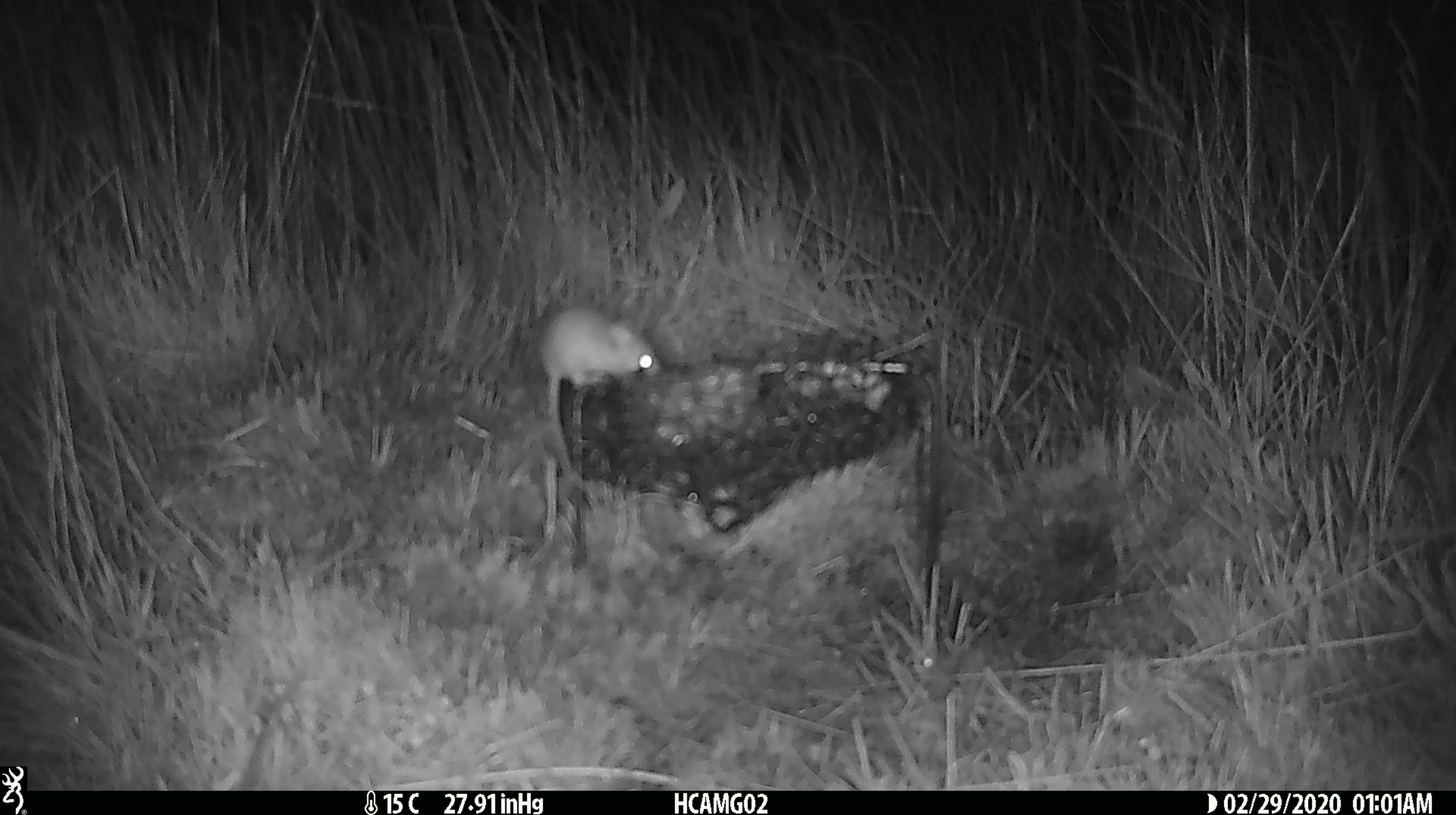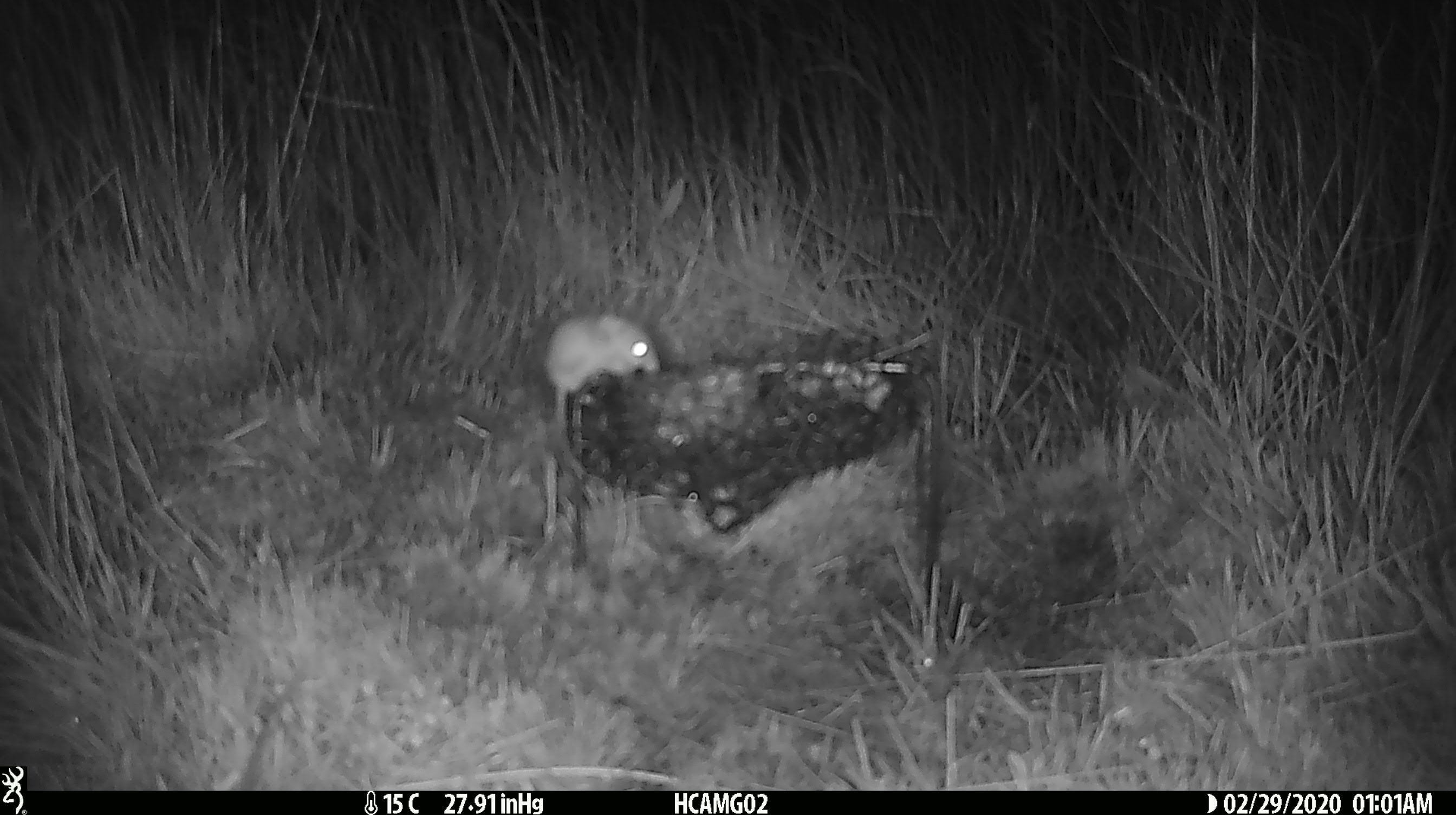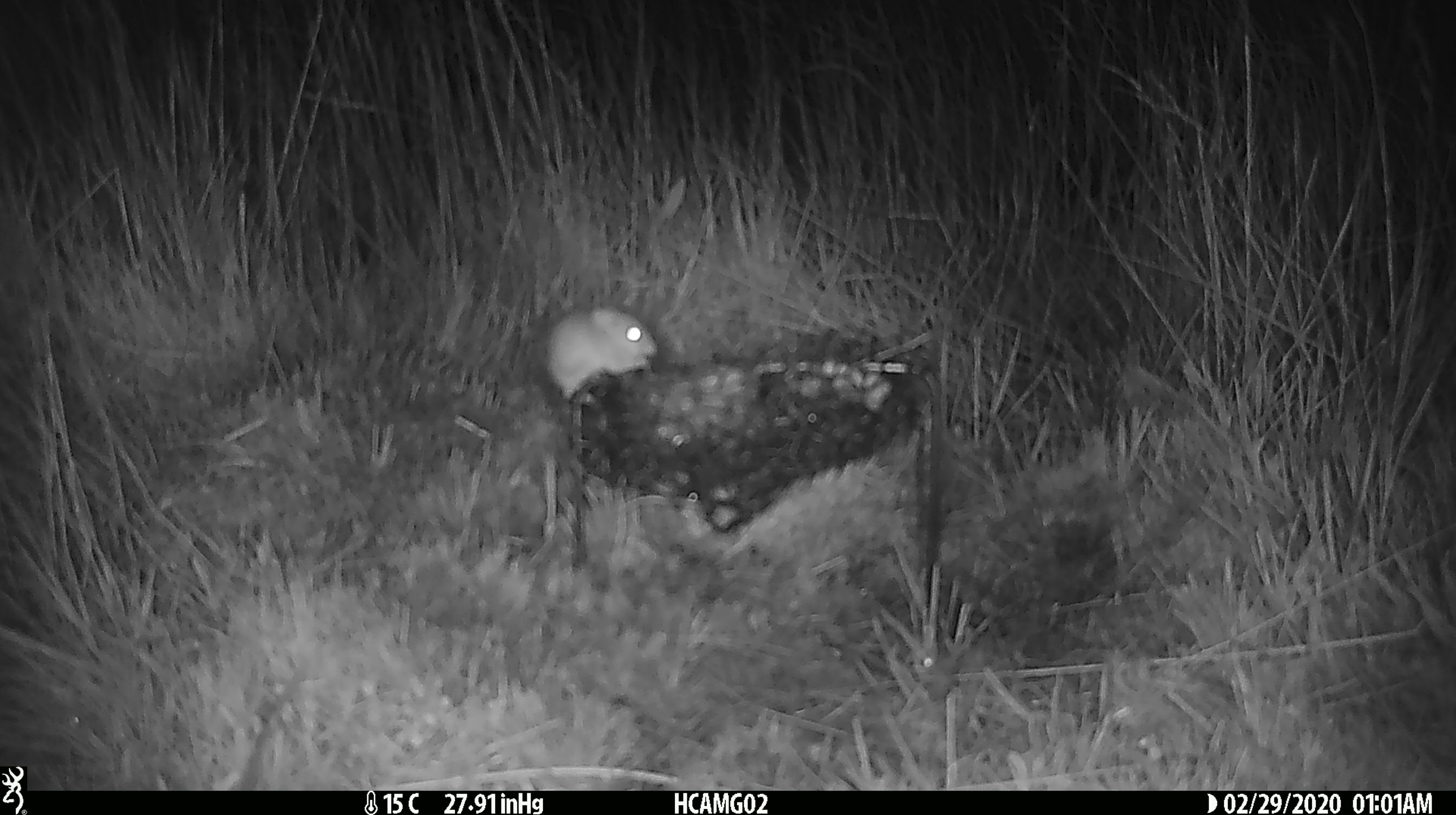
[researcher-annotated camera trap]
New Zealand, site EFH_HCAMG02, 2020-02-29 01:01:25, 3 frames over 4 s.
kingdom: Animalia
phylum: Chordata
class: Mammalia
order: Rodentia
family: Muridae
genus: Mus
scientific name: Mus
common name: mouse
Mouse (Mus).